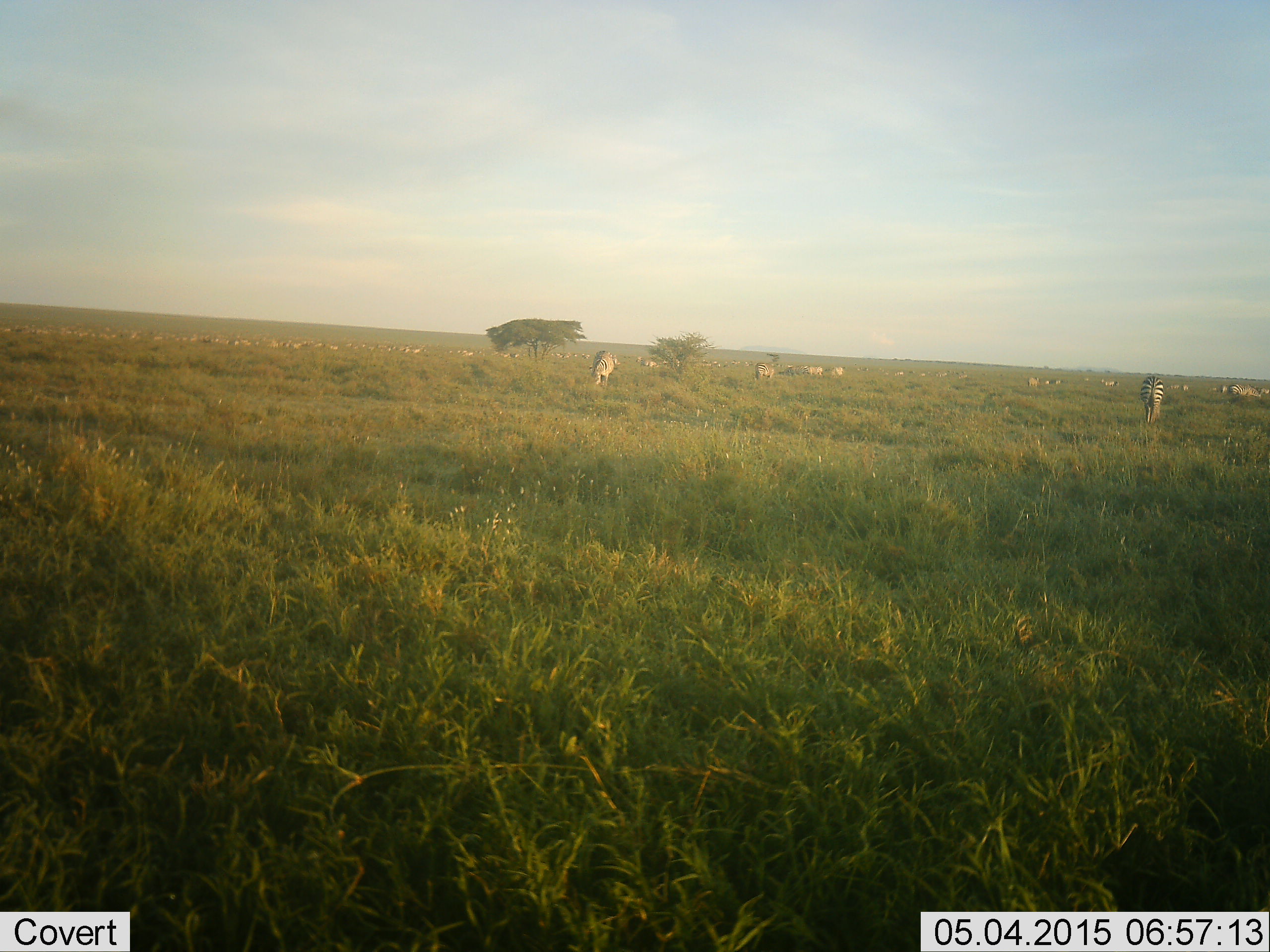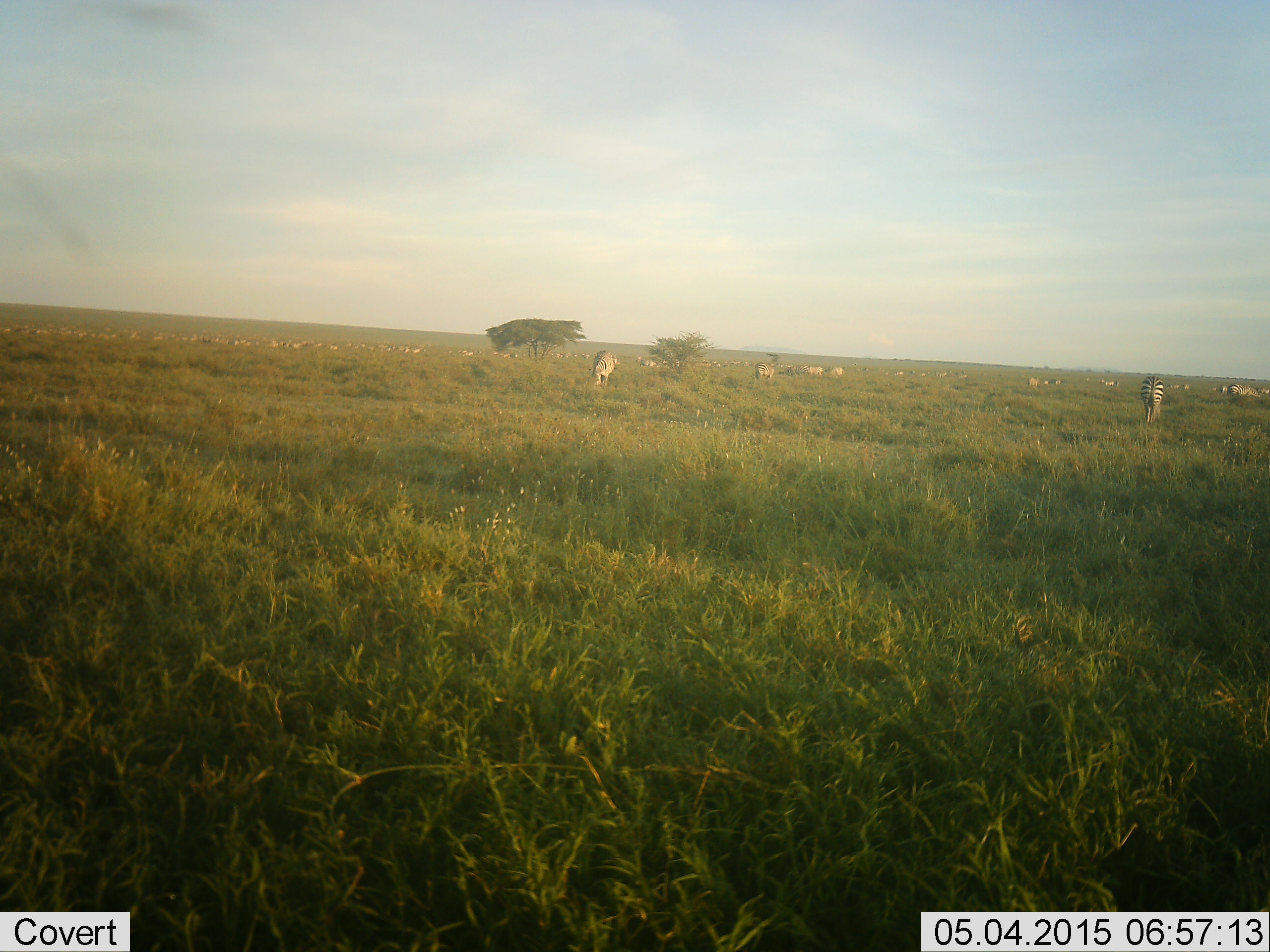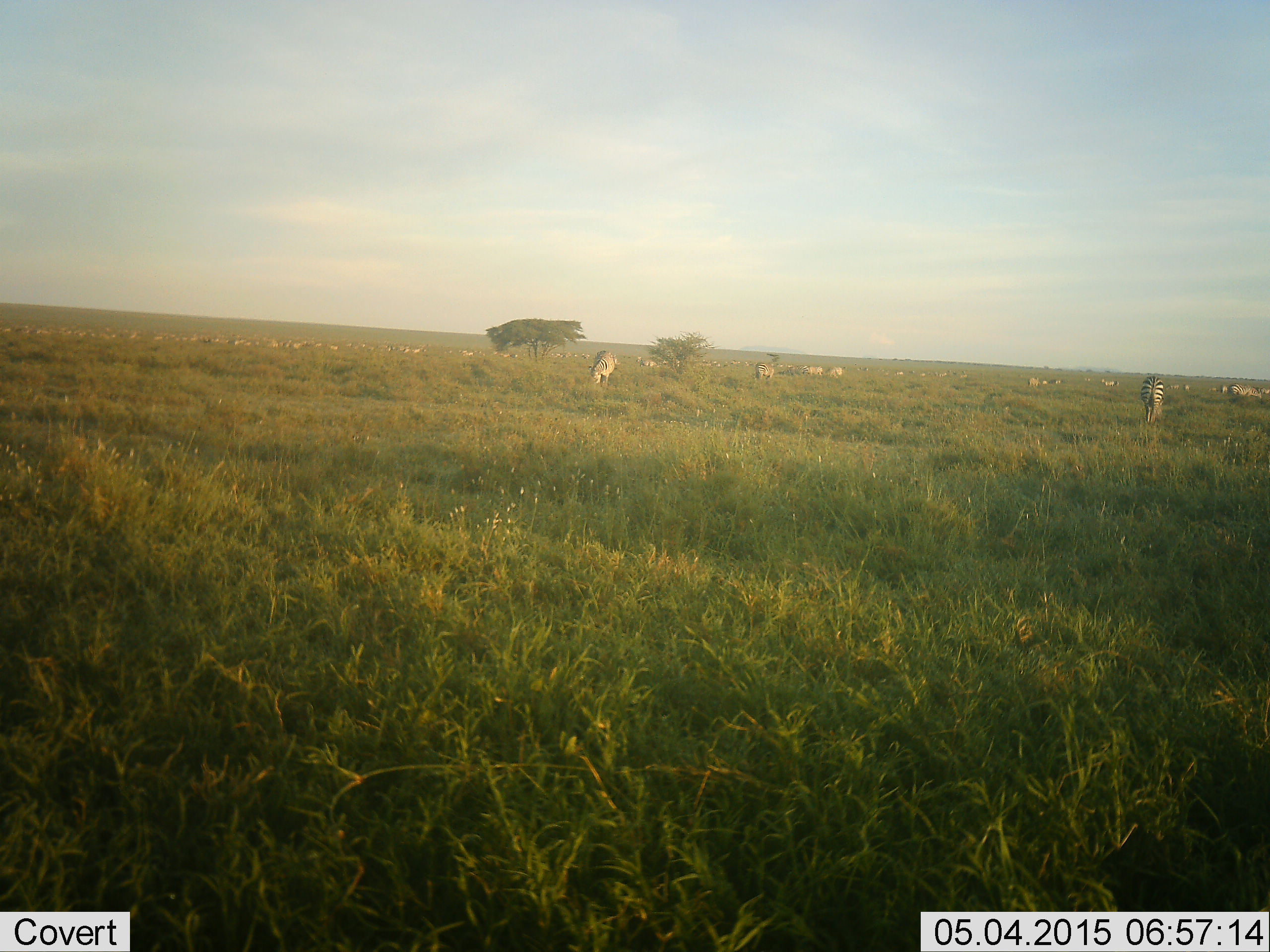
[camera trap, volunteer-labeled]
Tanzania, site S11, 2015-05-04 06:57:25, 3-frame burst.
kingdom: Animalia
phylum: Chordata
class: Mammalia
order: Perissodactyla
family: Equidae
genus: Equus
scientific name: Equus quagga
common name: plains zebra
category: zebra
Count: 11-50.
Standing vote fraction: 50%.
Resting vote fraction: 0%.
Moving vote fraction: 0%.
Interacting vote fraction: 0%.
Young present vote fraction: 0%.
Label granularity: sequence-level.